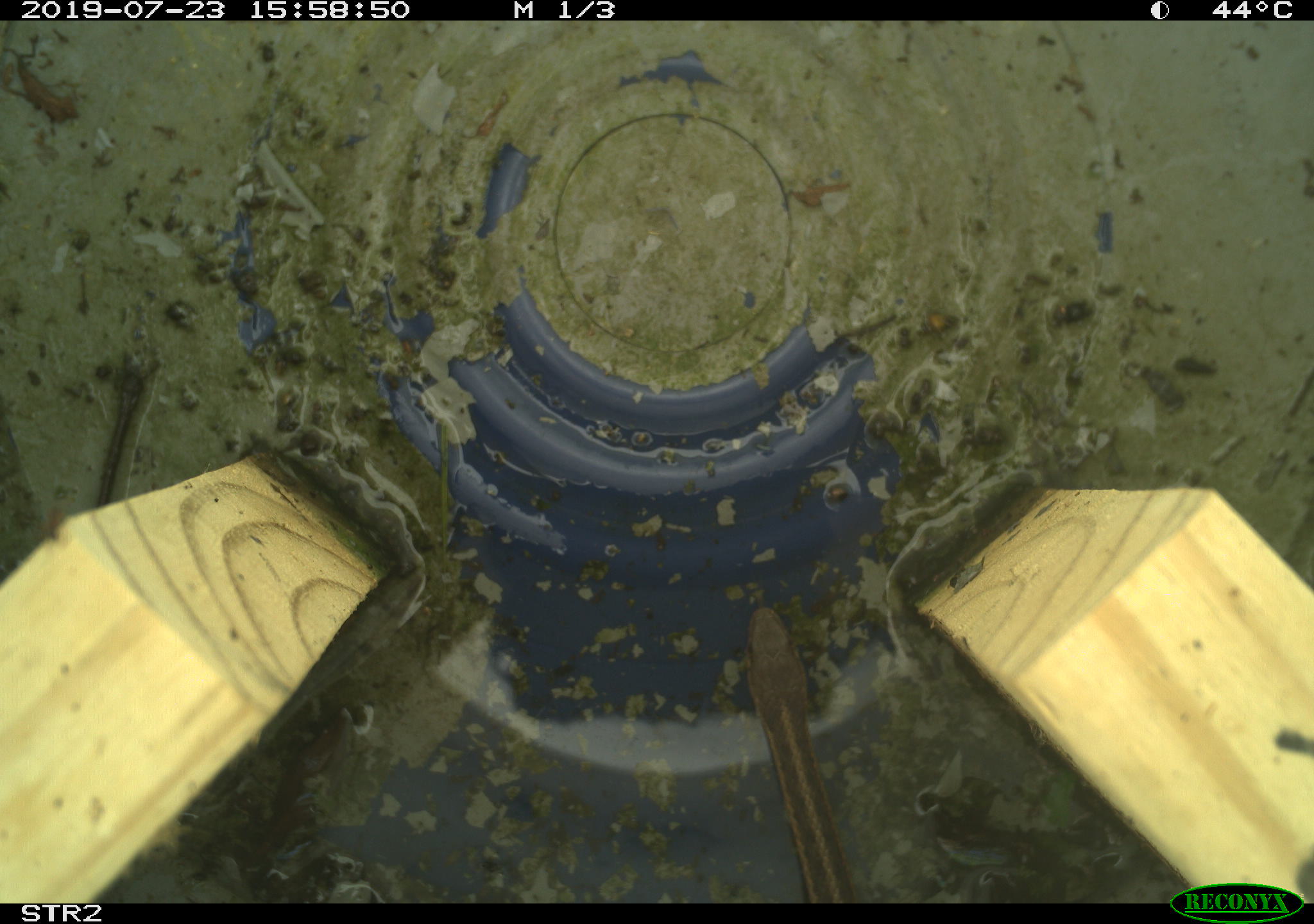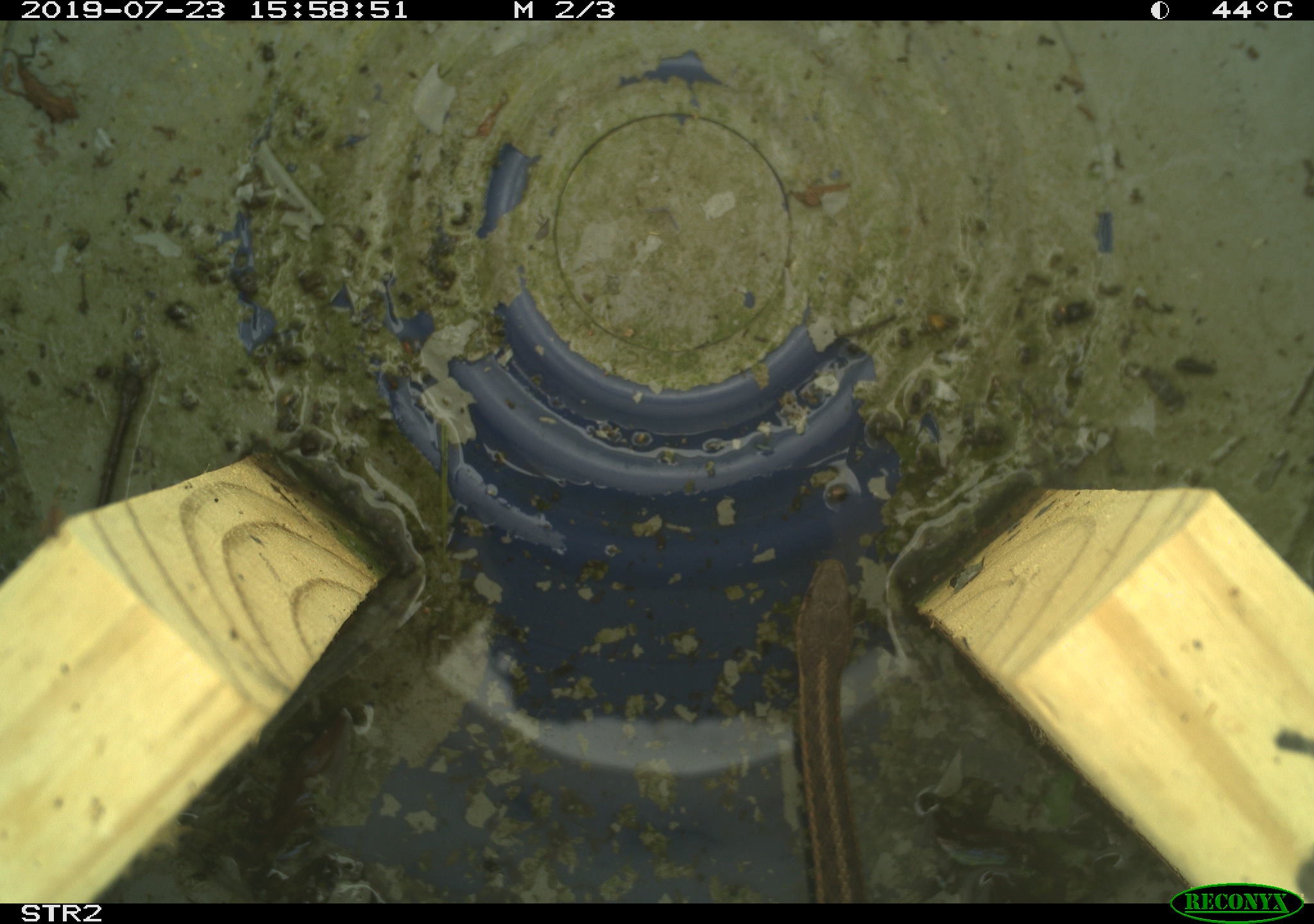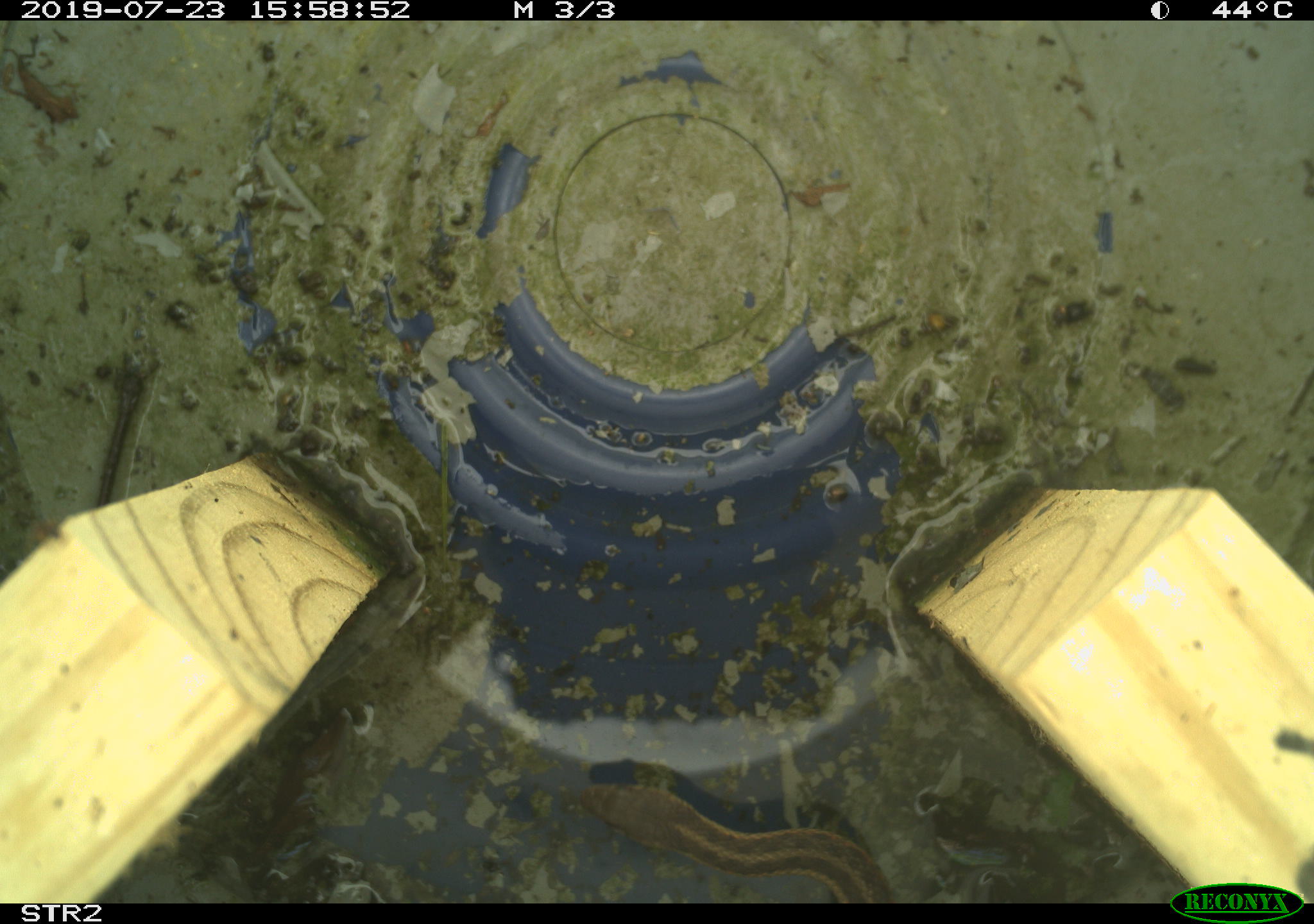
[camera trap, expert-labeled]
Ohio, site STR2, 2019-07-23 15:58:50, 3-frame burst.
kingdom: Animalia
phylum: Chordata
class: Reptilia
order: Squamata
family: Colubridae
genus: Thamnophis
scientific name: Thamnophis sirtalis sirtalis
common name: eastern gartersnake